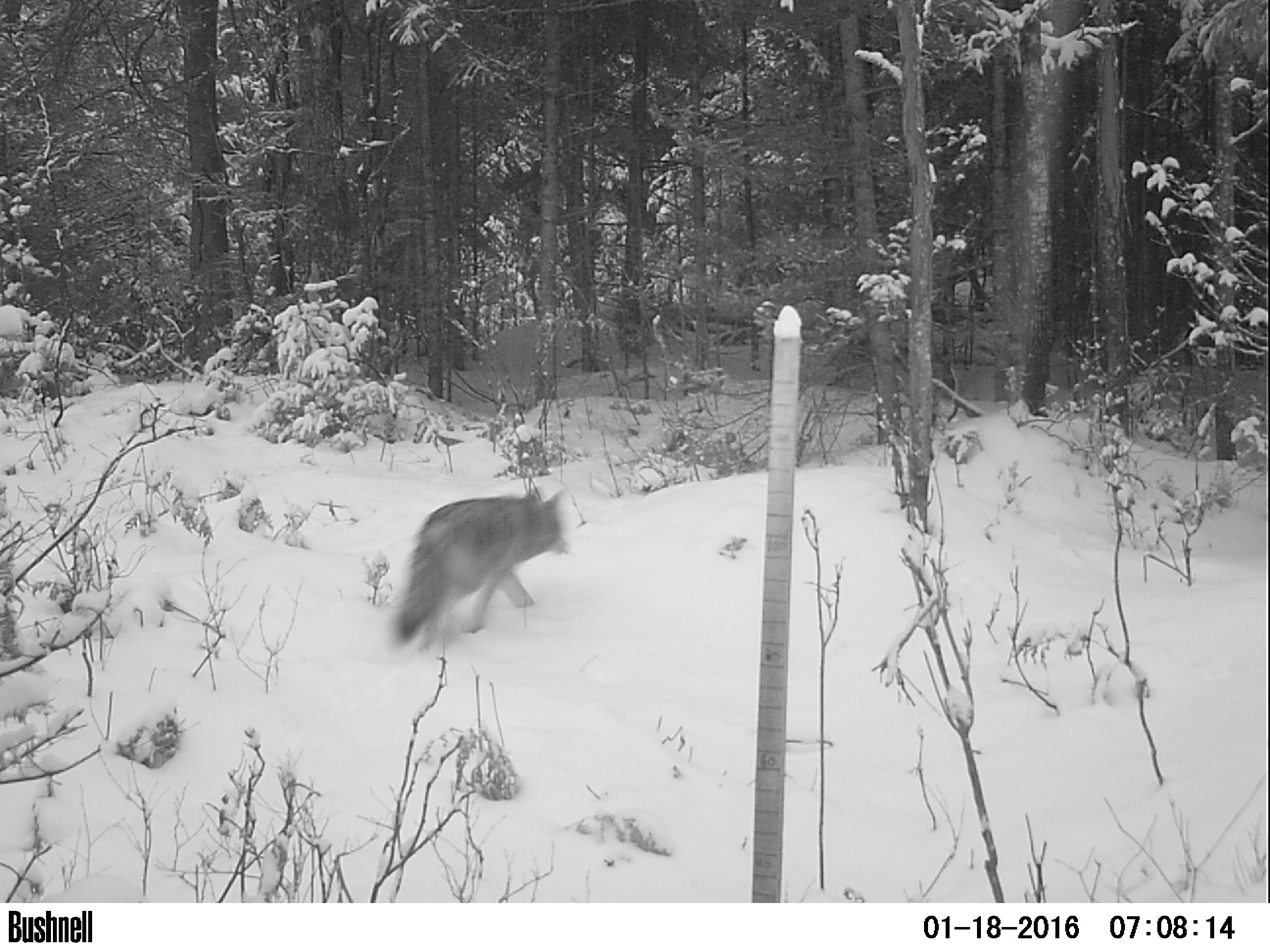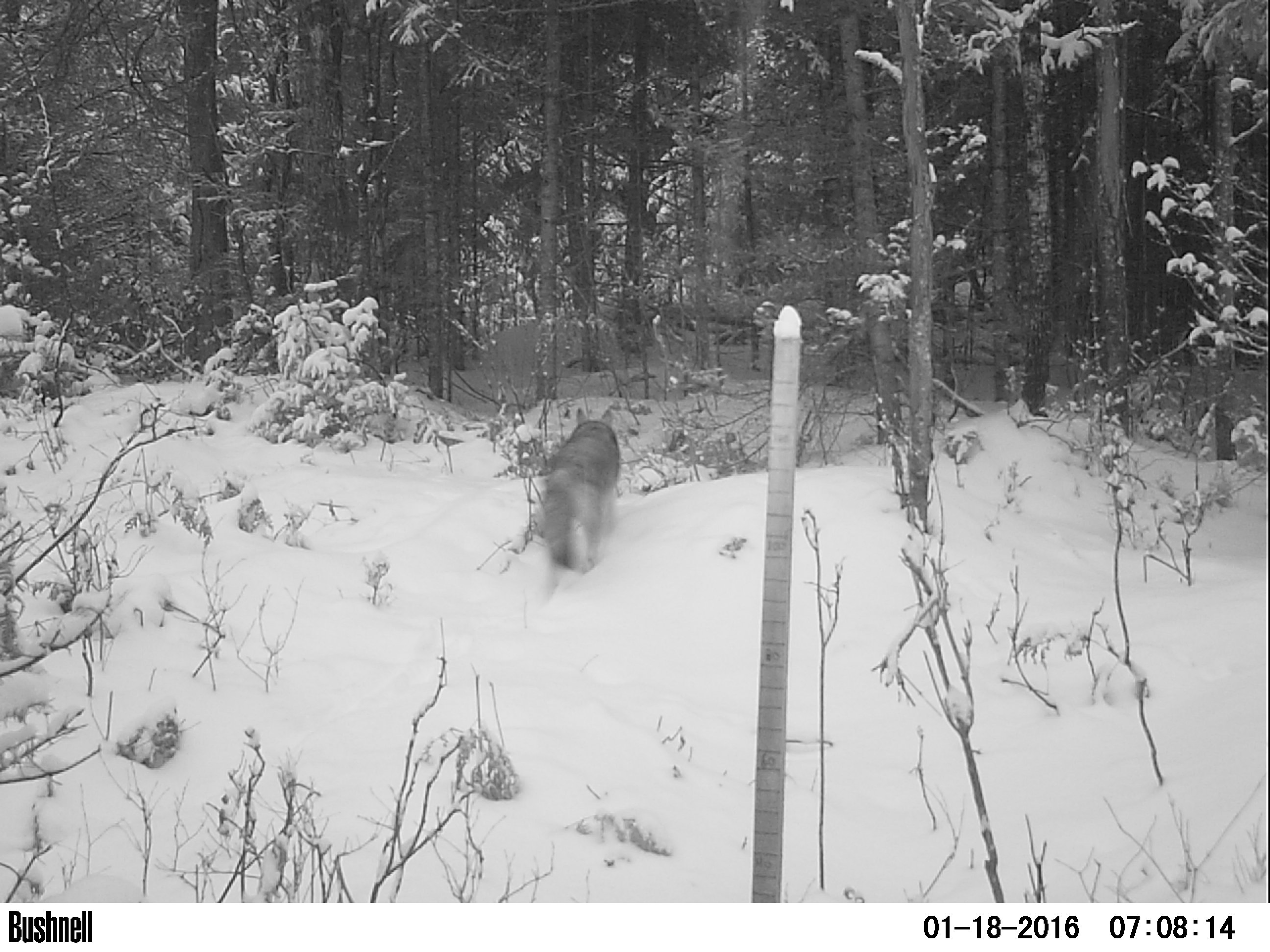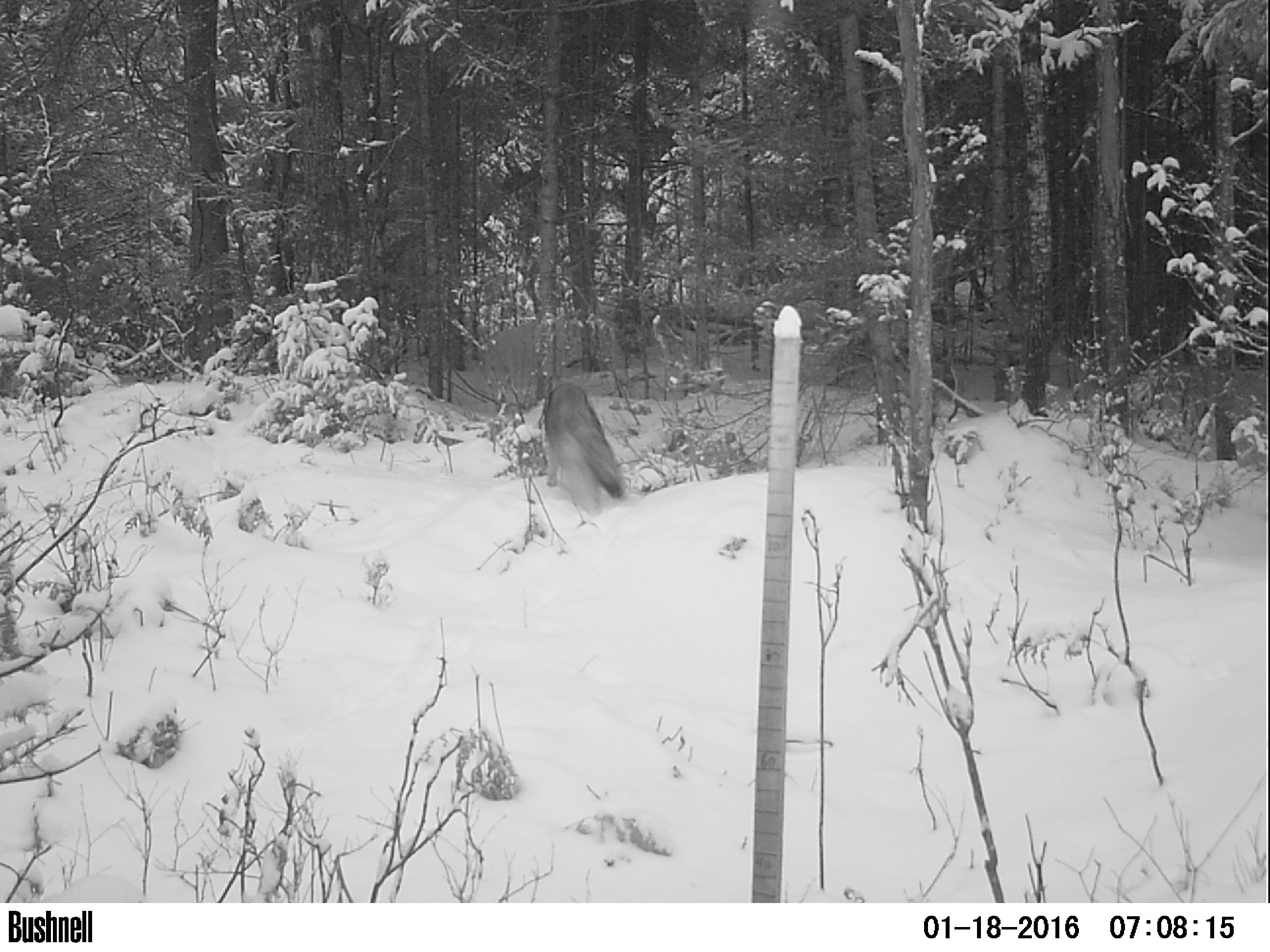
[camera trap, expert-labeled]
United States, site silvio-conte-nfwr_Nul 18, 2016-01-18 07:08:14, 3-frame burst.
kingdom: Animalia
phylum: Chordata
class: Mammalia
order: Carnivora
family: Canidae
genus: Canis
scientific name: Canis latrans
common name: coyote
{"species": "coyote (Canis latrans)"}